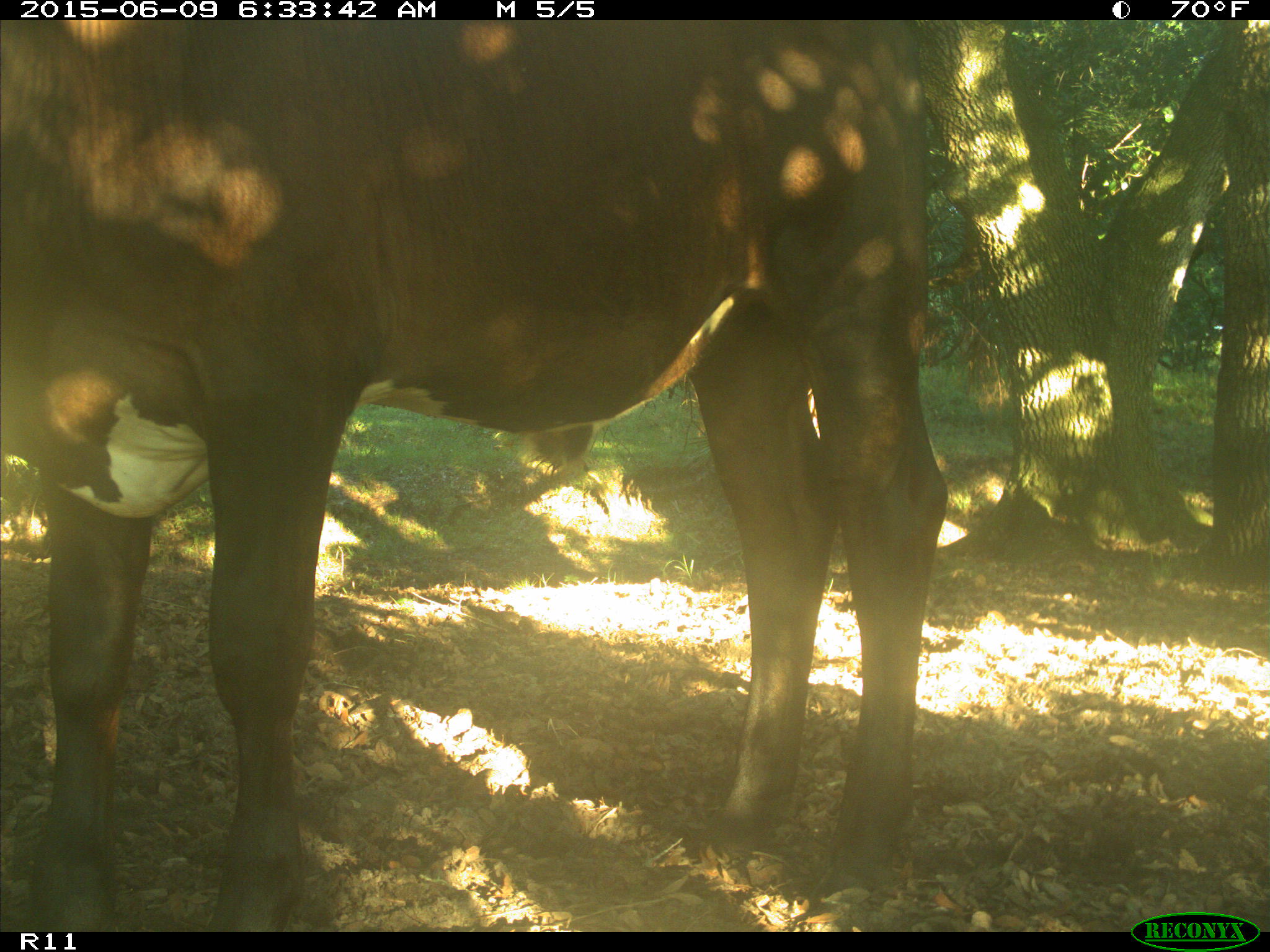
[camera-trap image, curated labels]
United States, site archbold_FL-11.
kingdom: Animalia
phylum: Chordata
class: Mammalia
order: Artiodactyla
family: Bovidae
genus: Bos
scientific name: Bos taurus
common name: domestic cow